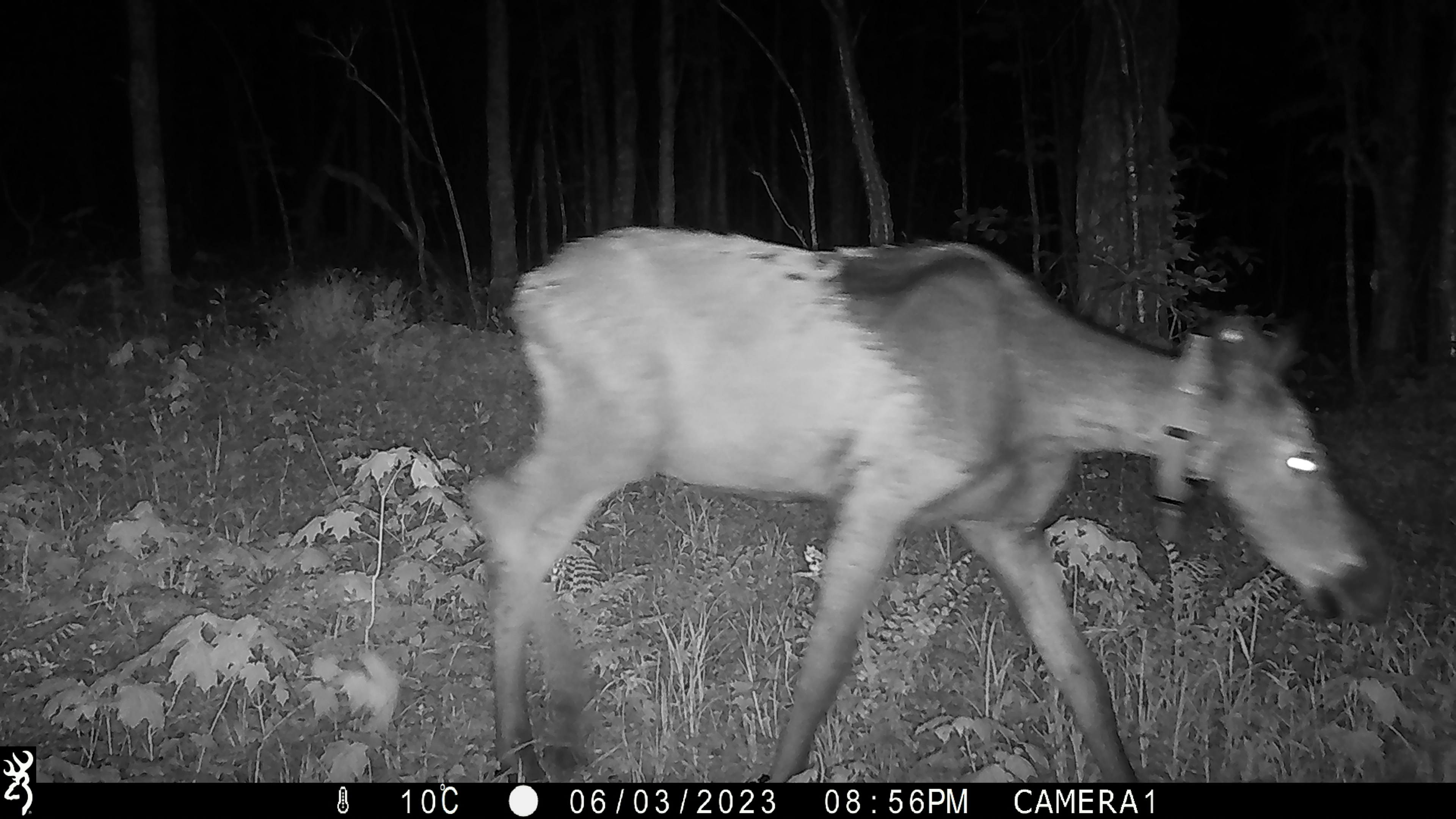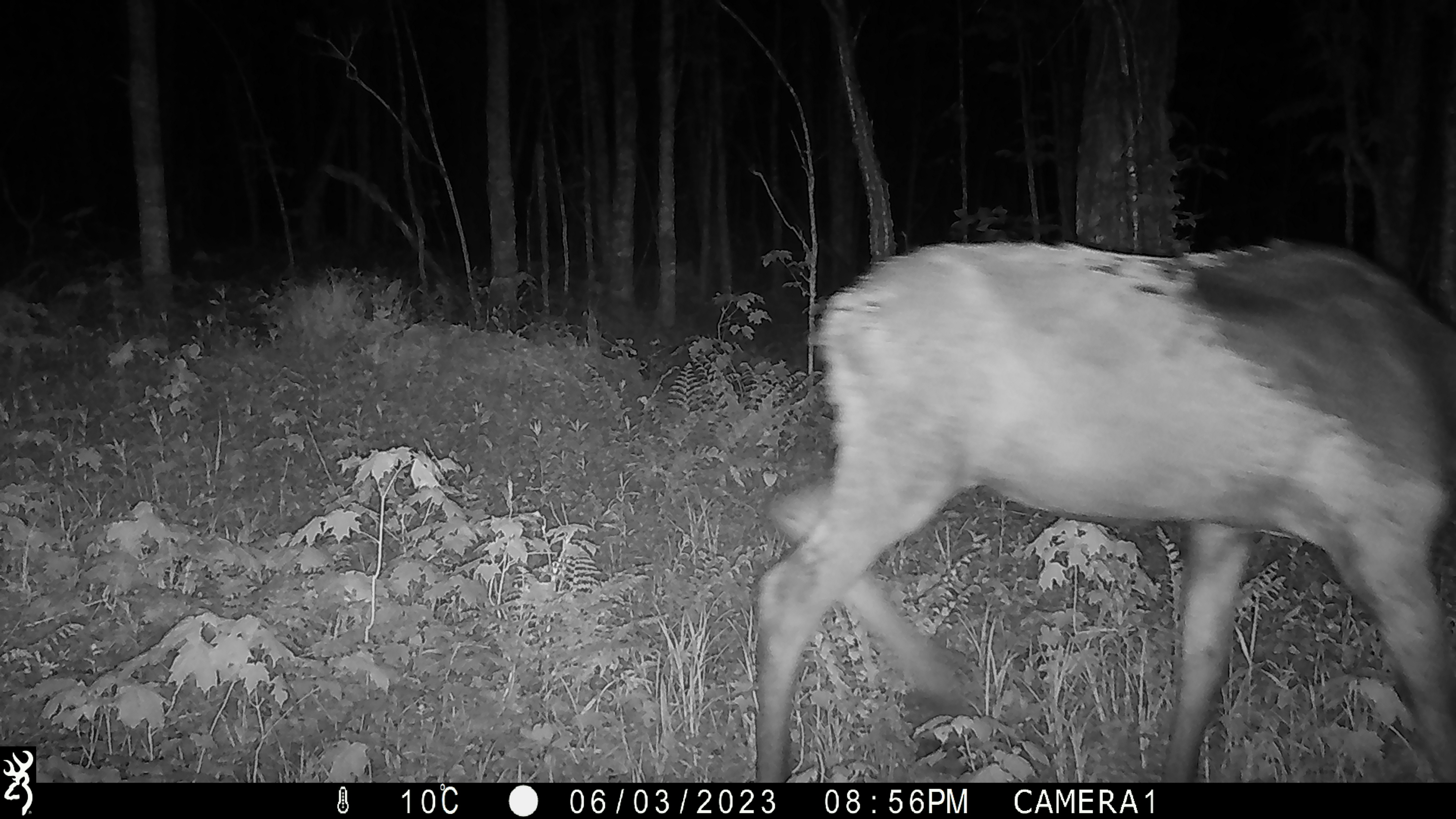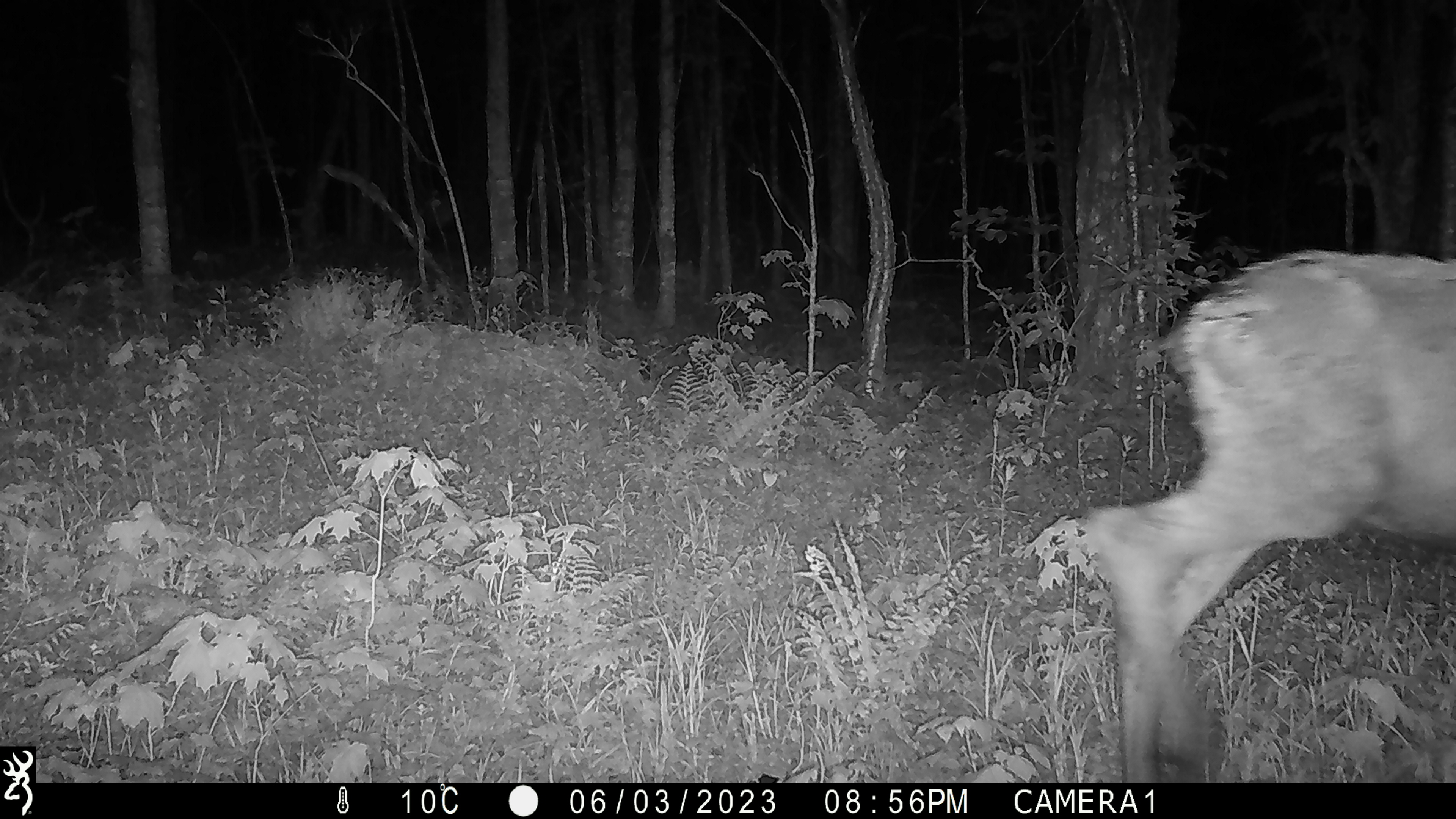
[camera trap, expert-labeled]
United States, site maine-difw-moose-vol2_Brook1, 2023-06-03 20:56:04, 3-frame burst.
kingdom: Animalia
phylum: Chordata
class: Mammalia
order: Artiodactyla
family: Cervidae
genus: Alces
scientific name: Alces alces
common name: moose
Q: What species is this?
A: Moose (Alces alces).